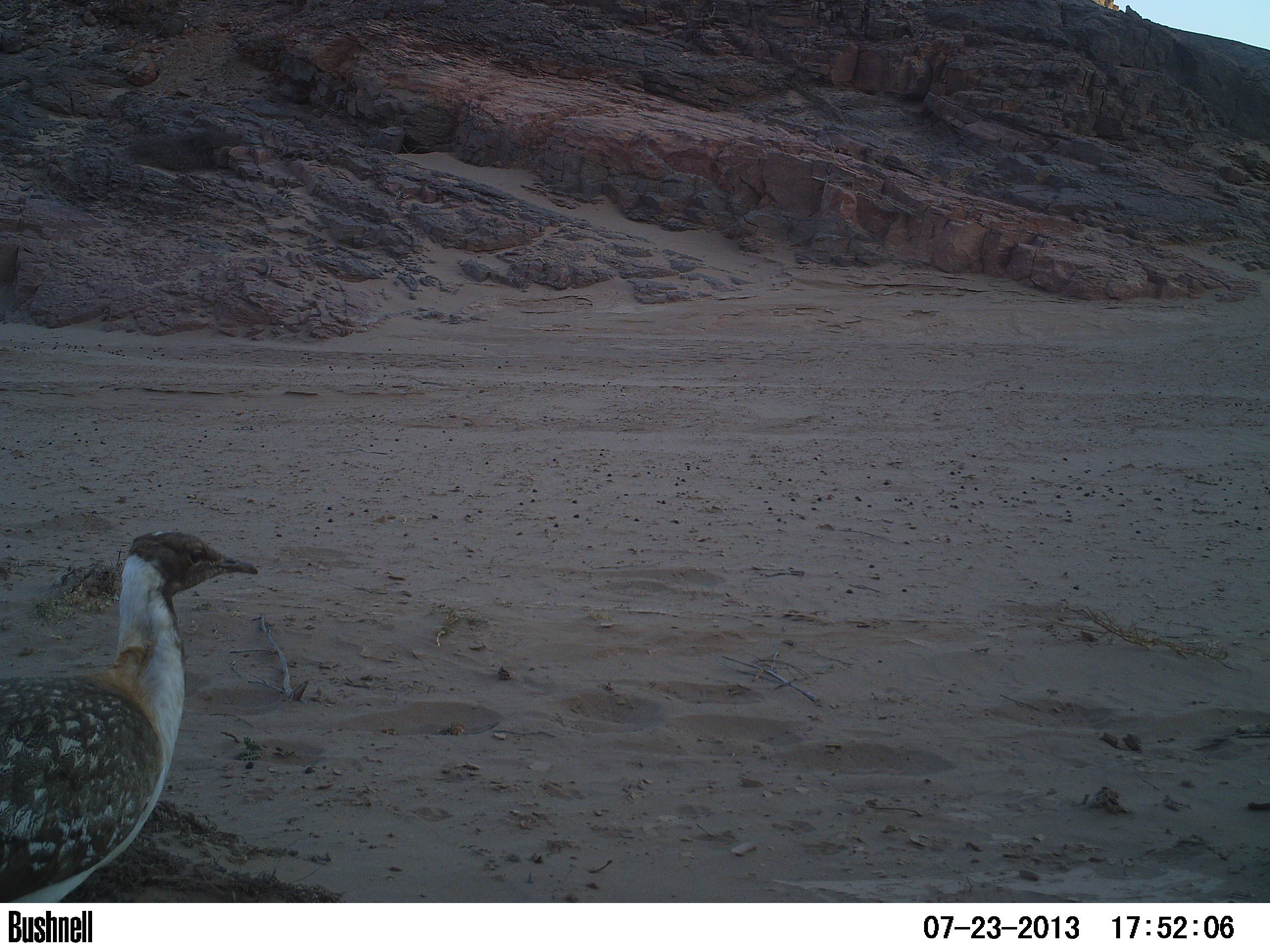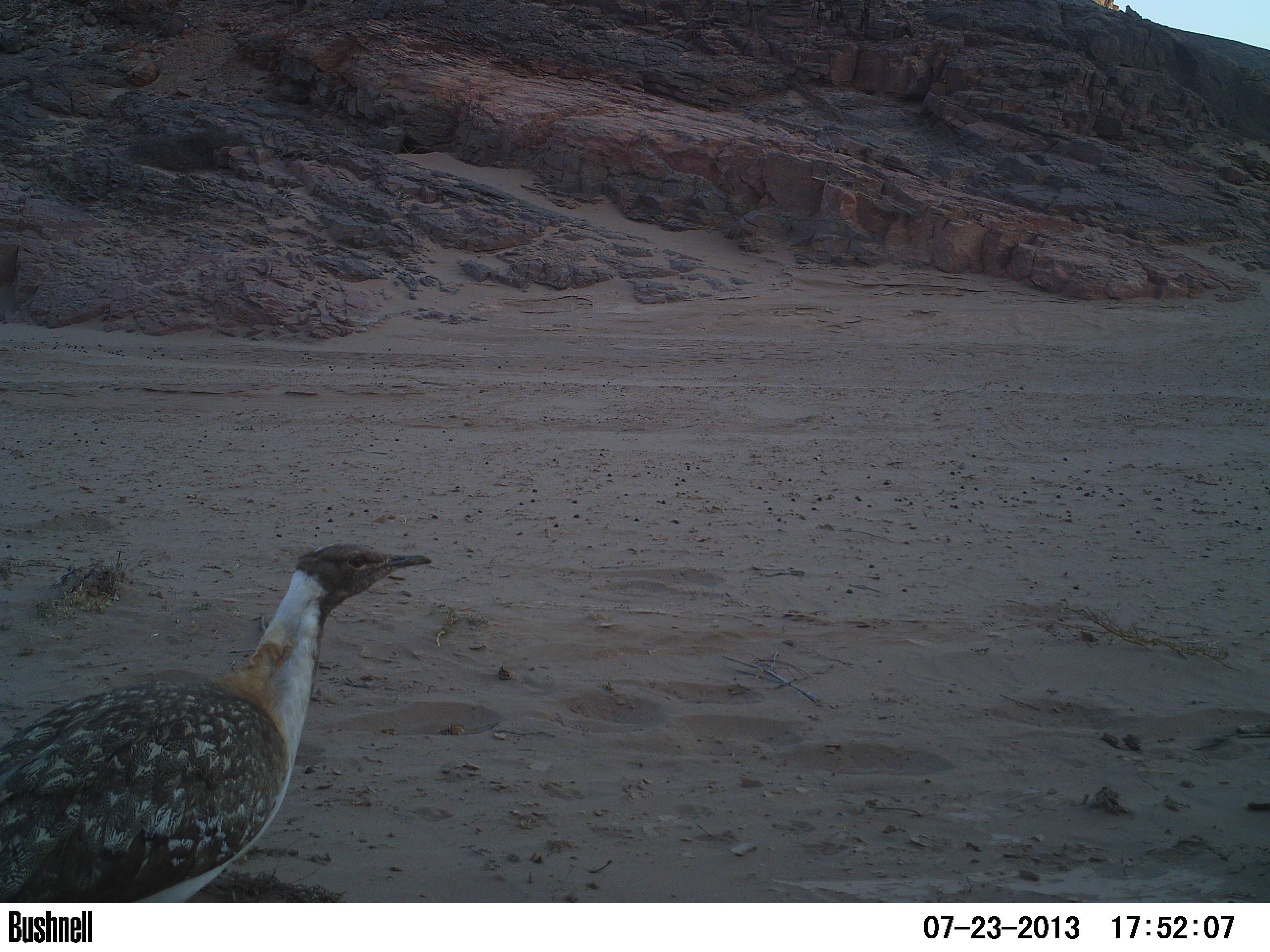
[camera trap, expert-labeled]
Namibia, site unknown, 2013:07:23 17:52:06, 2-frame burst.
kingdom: Animalia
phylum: Chordata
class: Aves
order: Otidiformes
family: Otididae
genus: Neotis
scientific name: Neotis ludwigii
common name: ludwig's bustard